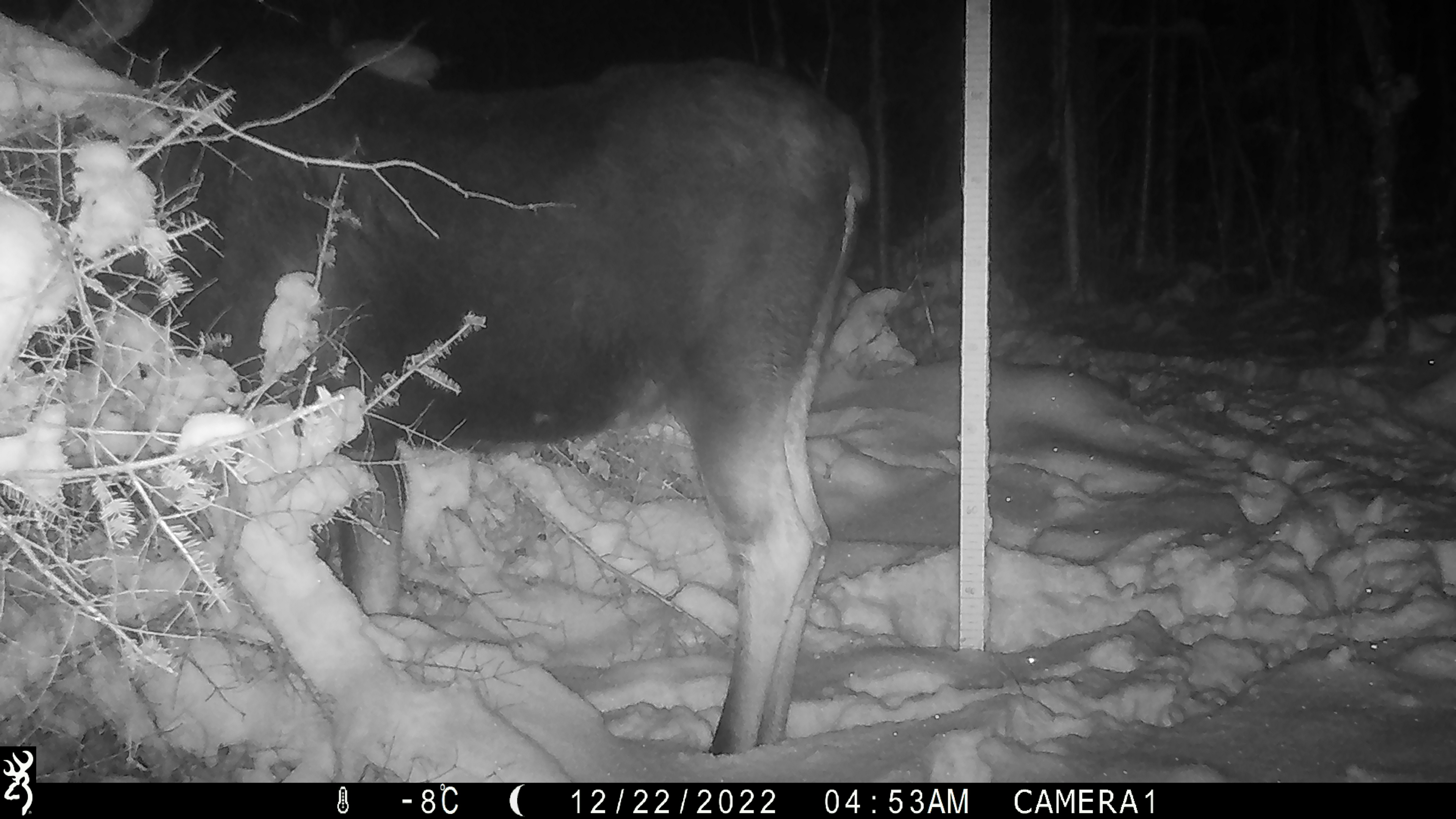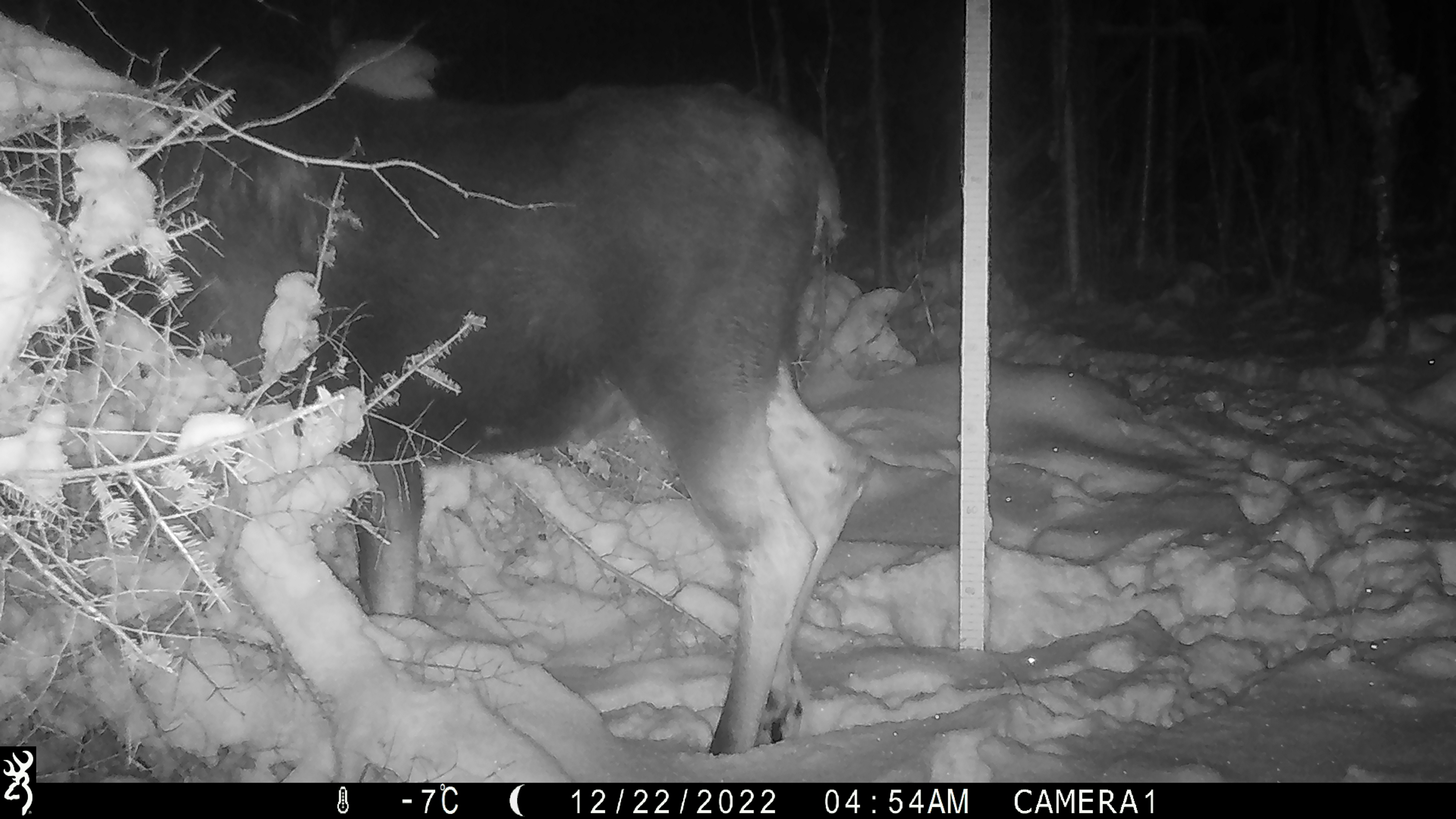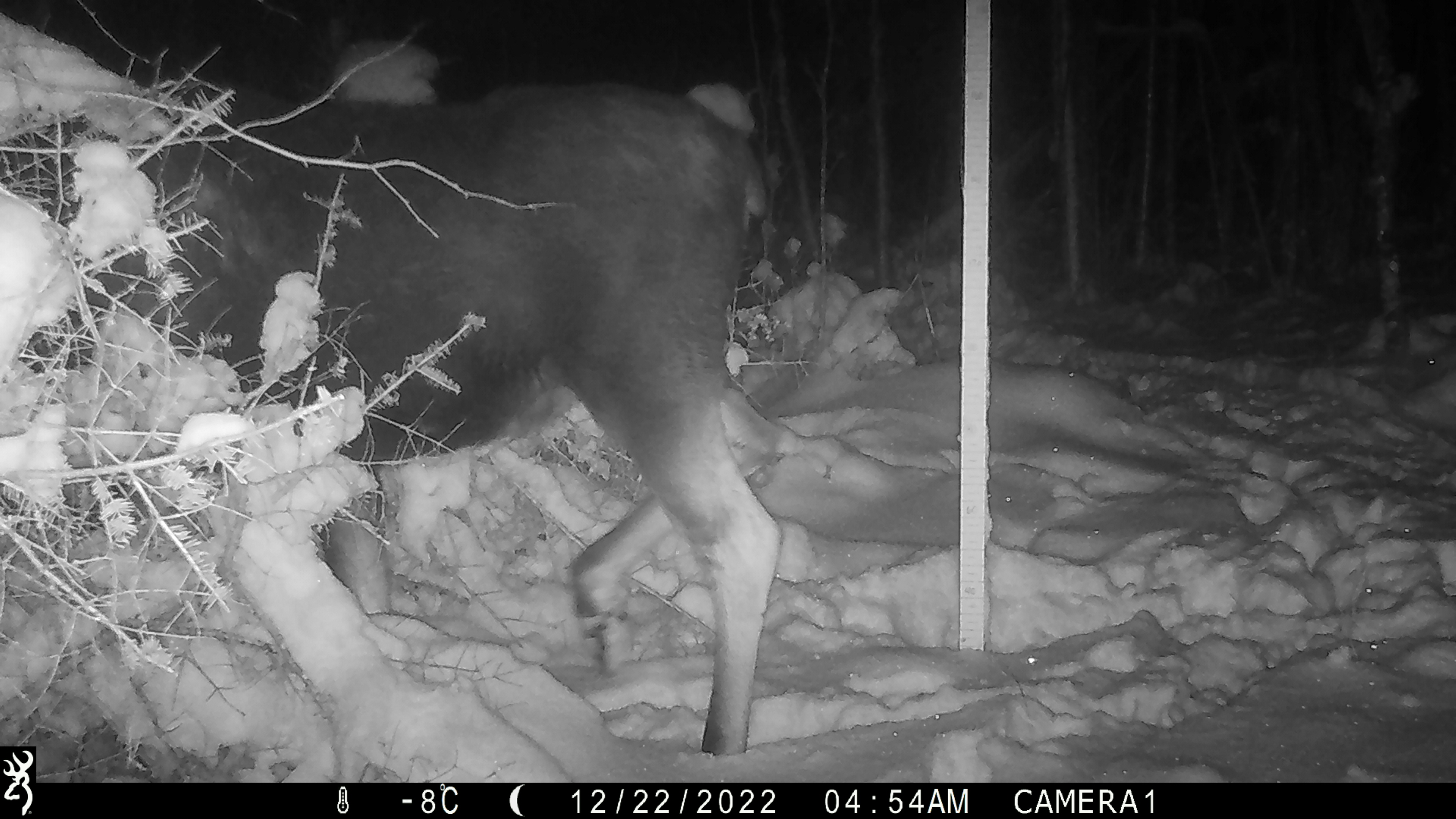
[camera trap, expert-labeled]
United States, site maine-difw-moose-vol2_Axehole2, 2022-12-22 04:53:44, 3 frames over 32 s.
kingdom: Animalia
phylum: Chordata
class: Mammalia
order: Artiodactyla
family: Cervidae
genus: Alces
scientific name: Alces alces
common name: moose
Moose (Alces alces).